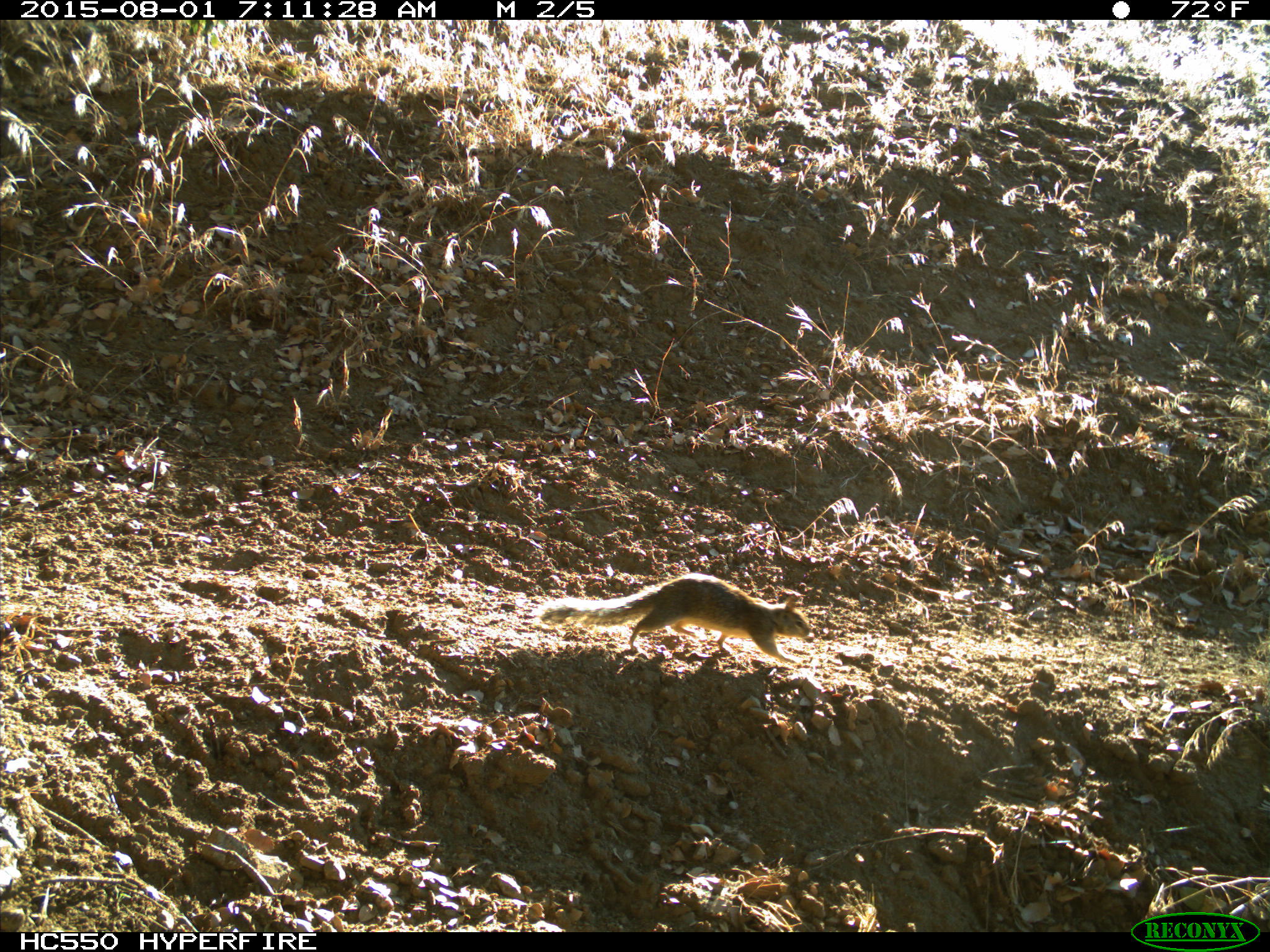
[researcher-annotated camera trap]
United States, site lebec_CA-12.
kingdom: Animalia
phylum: Chordata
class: Mammalia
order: Rodentia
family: Sciuridae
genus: Otospermophilus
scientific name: Otospermophilus beecheyi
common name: california ground squirrel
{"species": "Otospermophilus beecheyi (california ground squirrel)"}